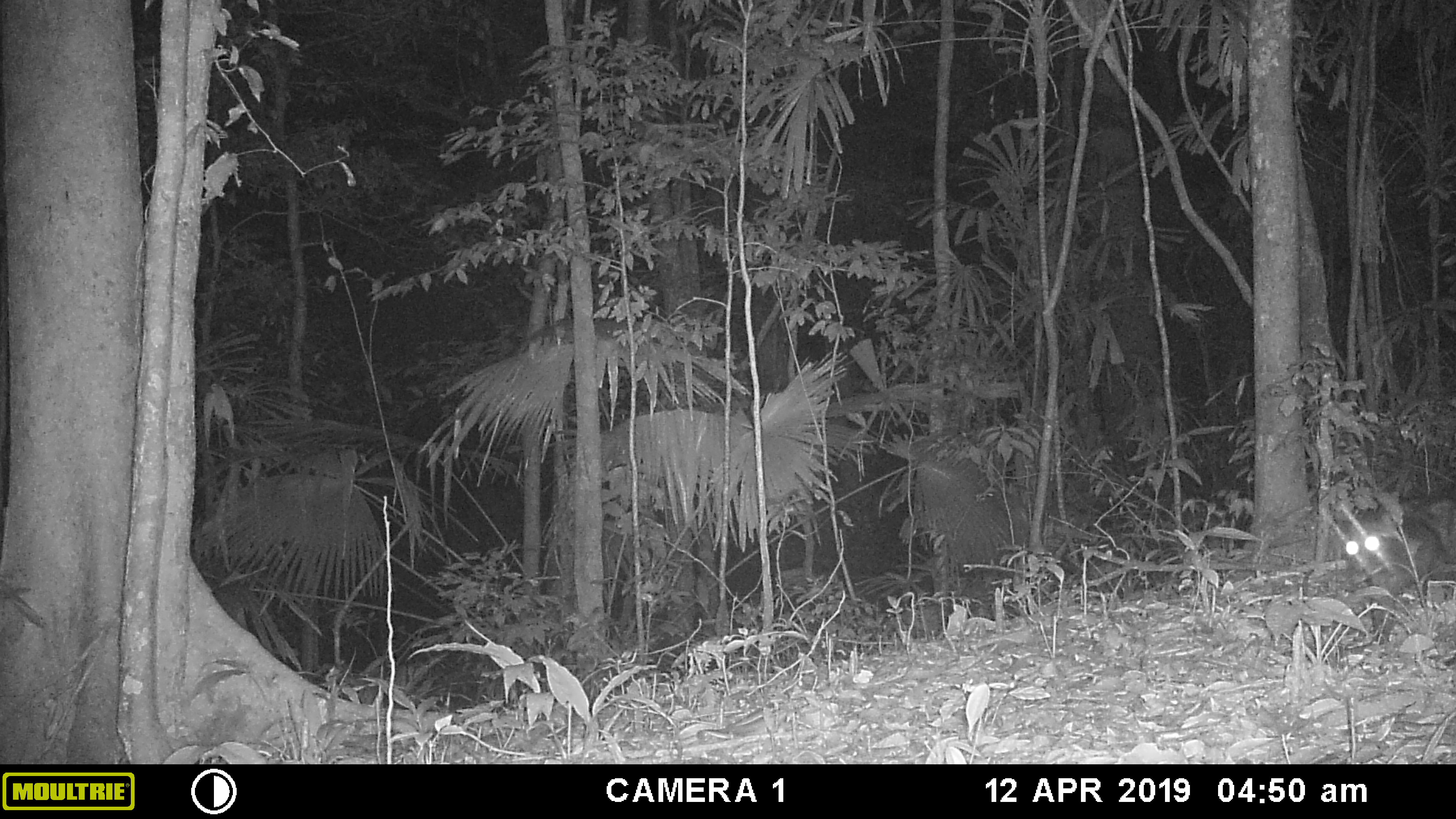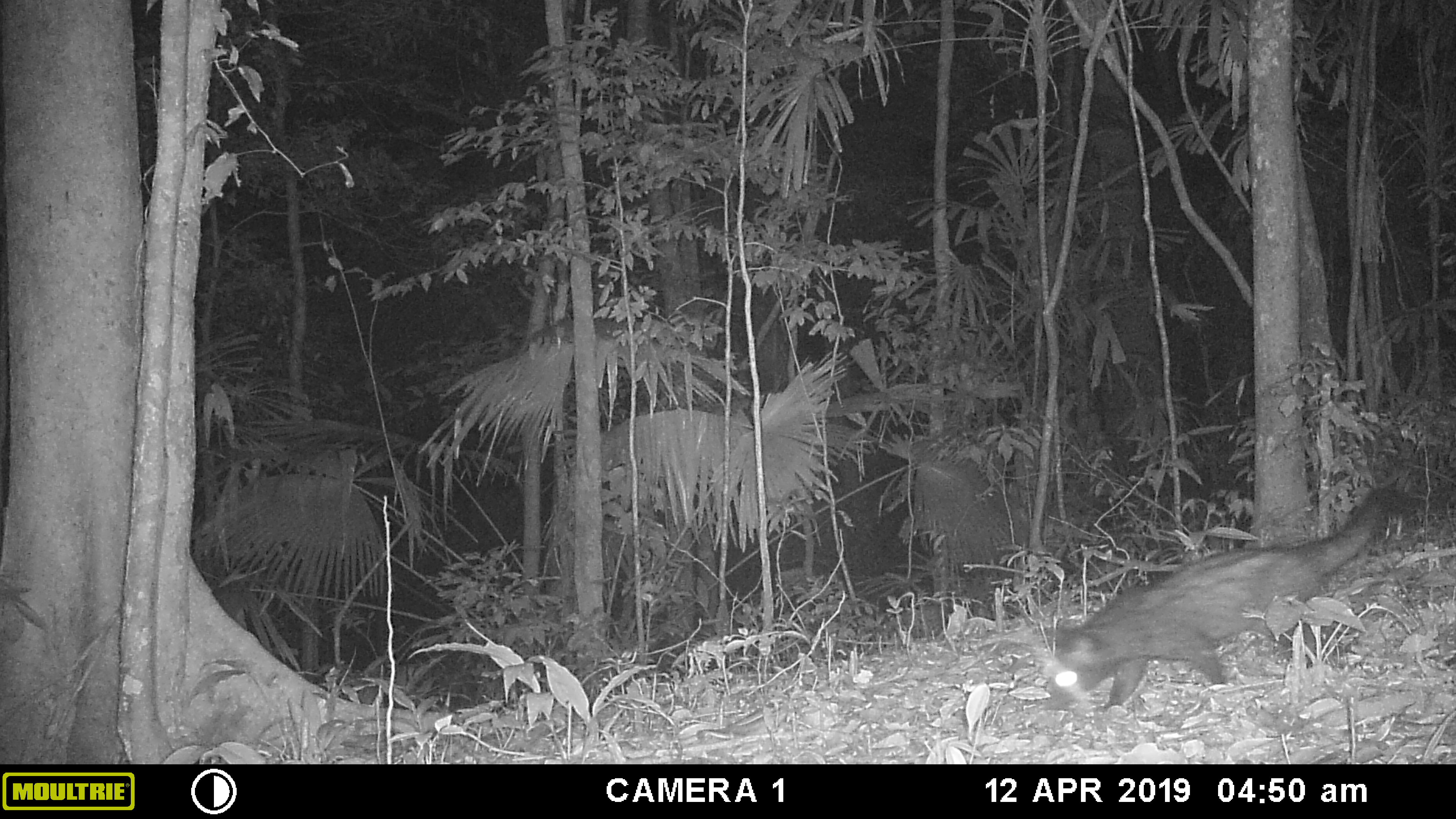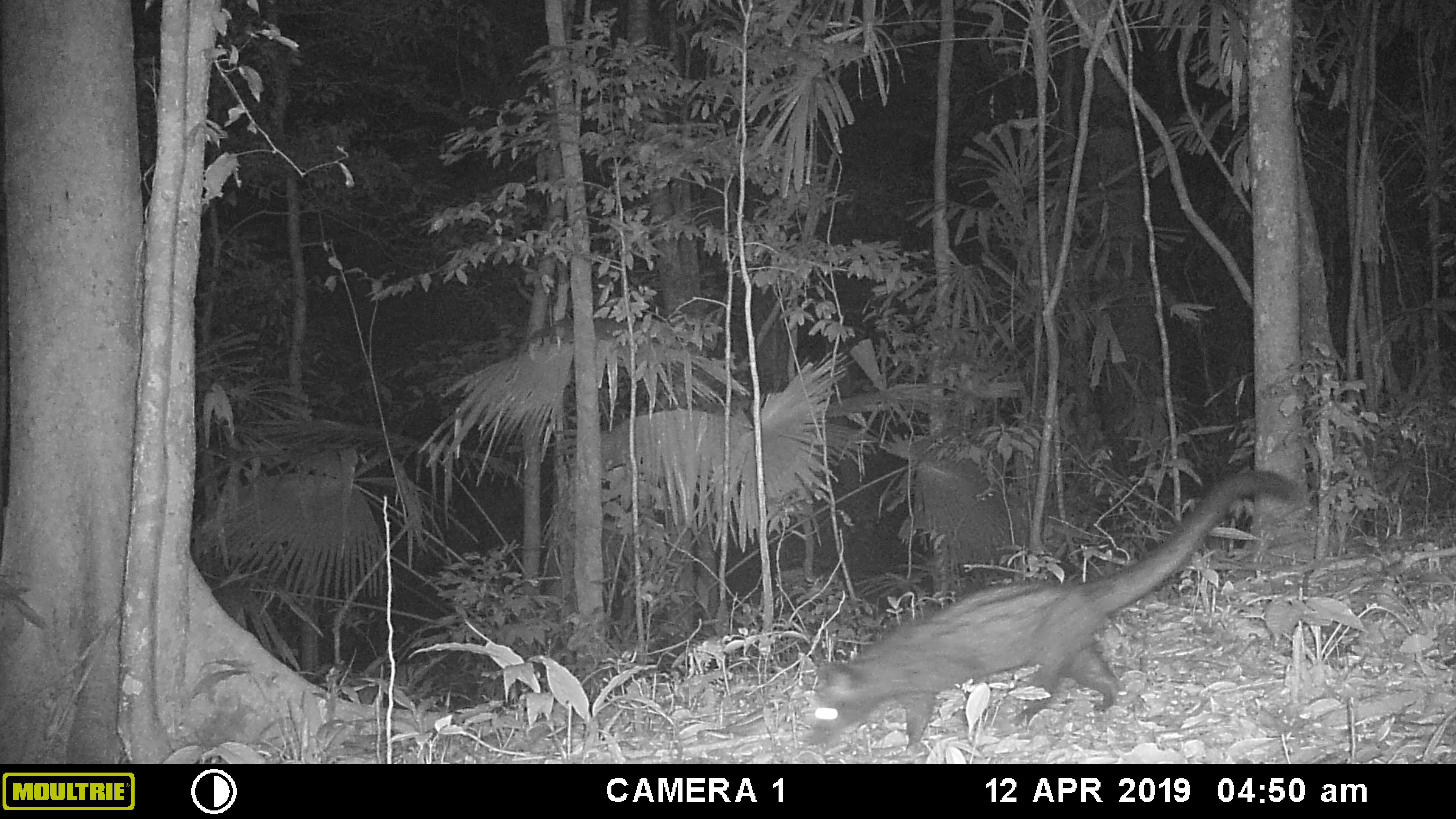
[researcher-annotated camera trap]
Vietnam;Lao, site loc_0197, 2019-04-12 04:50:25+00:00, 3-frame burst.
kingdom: Animalia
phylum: Chordata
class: Mammalia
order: Carnivora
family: Viverridae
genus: Paradoxurus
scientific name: Paradoxurus hermaphroditus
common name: common palm civet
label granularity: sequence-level